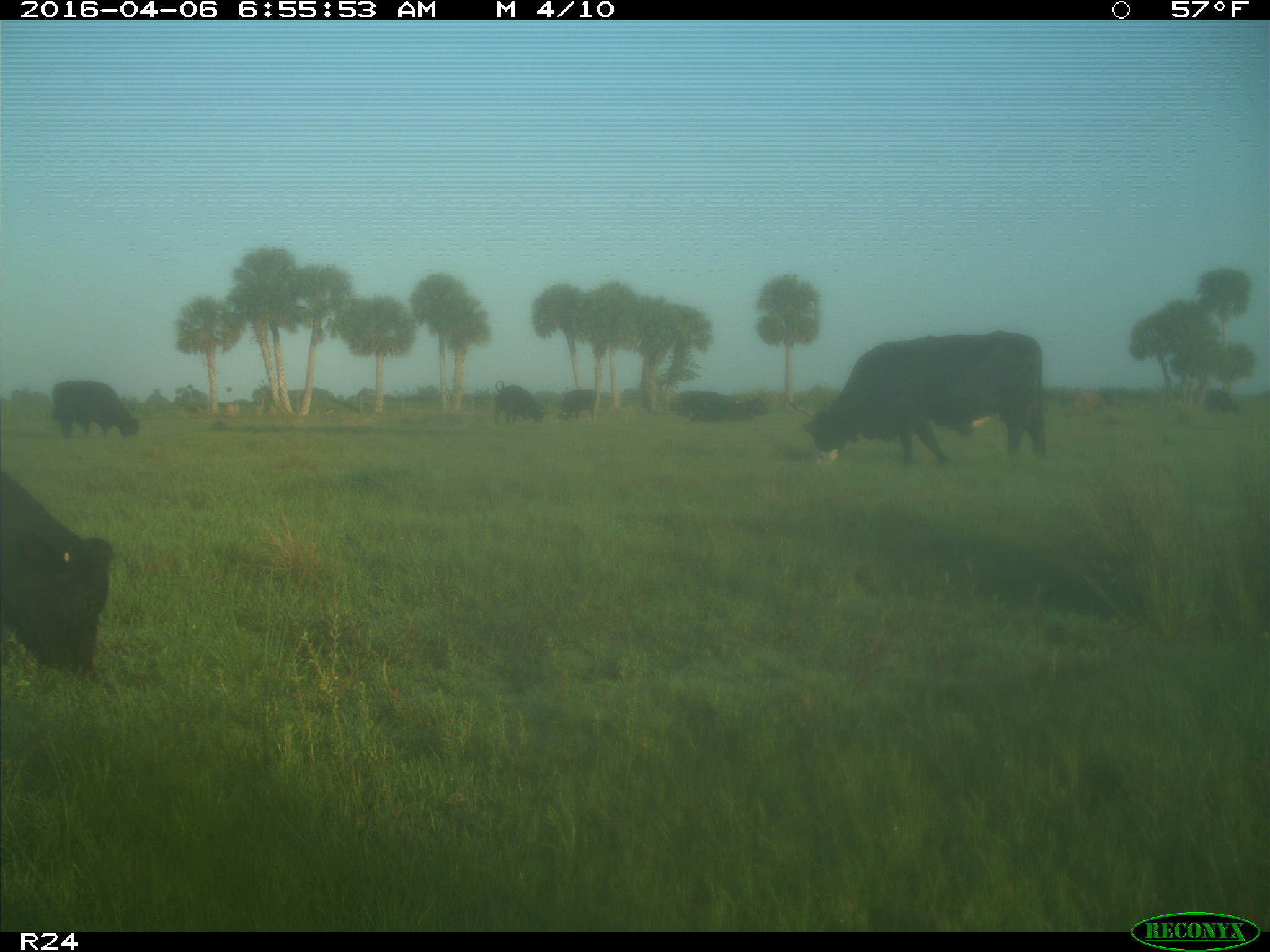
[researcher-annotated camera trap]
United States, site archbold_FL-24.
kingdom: Animalia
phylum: Chordata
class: Mammalia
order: Artiodactyla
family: Bovidae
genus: Bos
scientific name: Bos taurus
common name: domestic cow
Bos taurus (domestic cow).